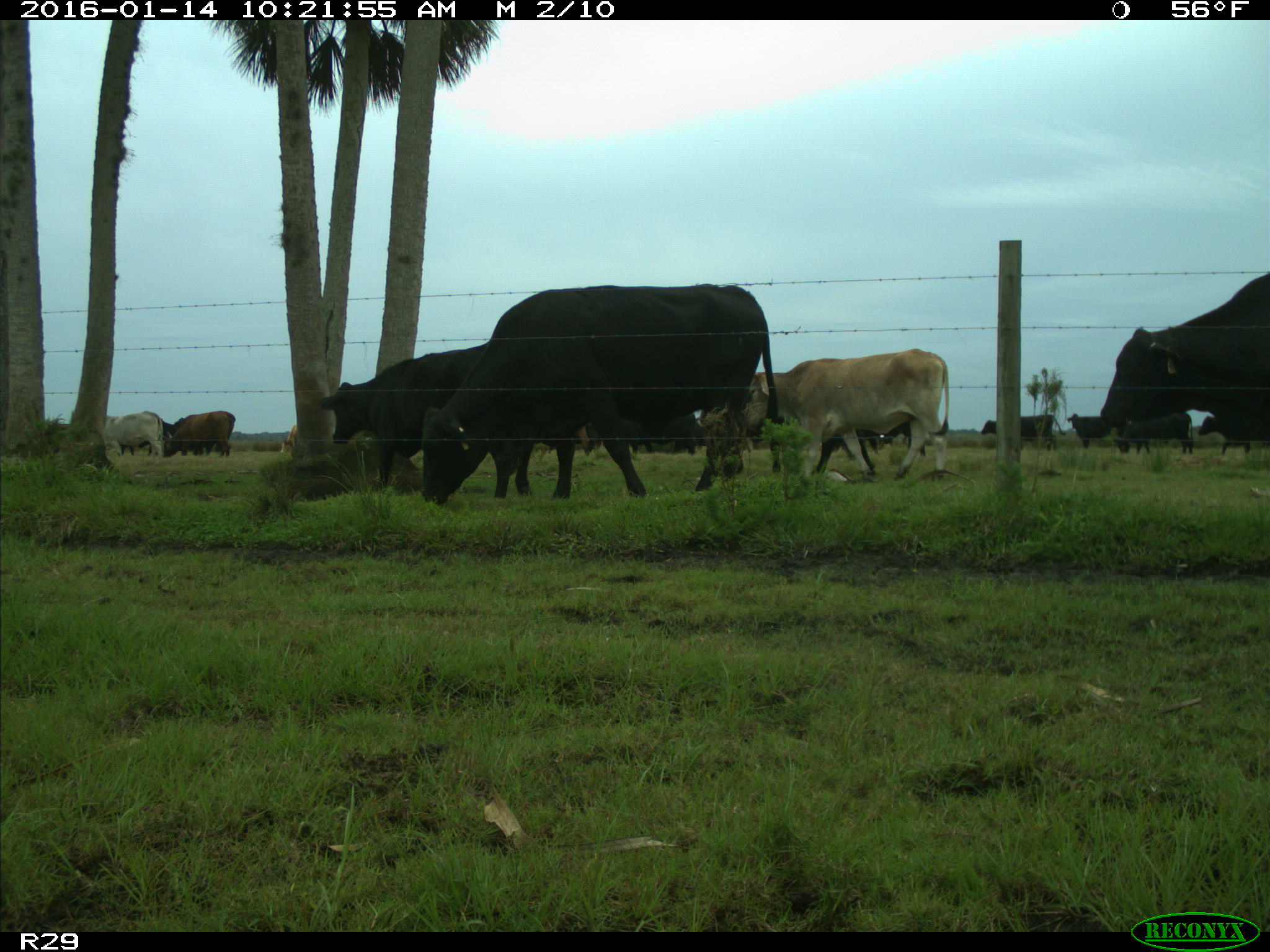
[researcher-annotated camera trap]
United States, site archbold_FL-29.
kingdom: Animalia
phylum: Chordata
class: Mammalia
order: Artiodactyla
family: Bovidae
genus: Bos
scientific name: Bos taurus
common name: domestic cow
Bos taurus (domestic cow).